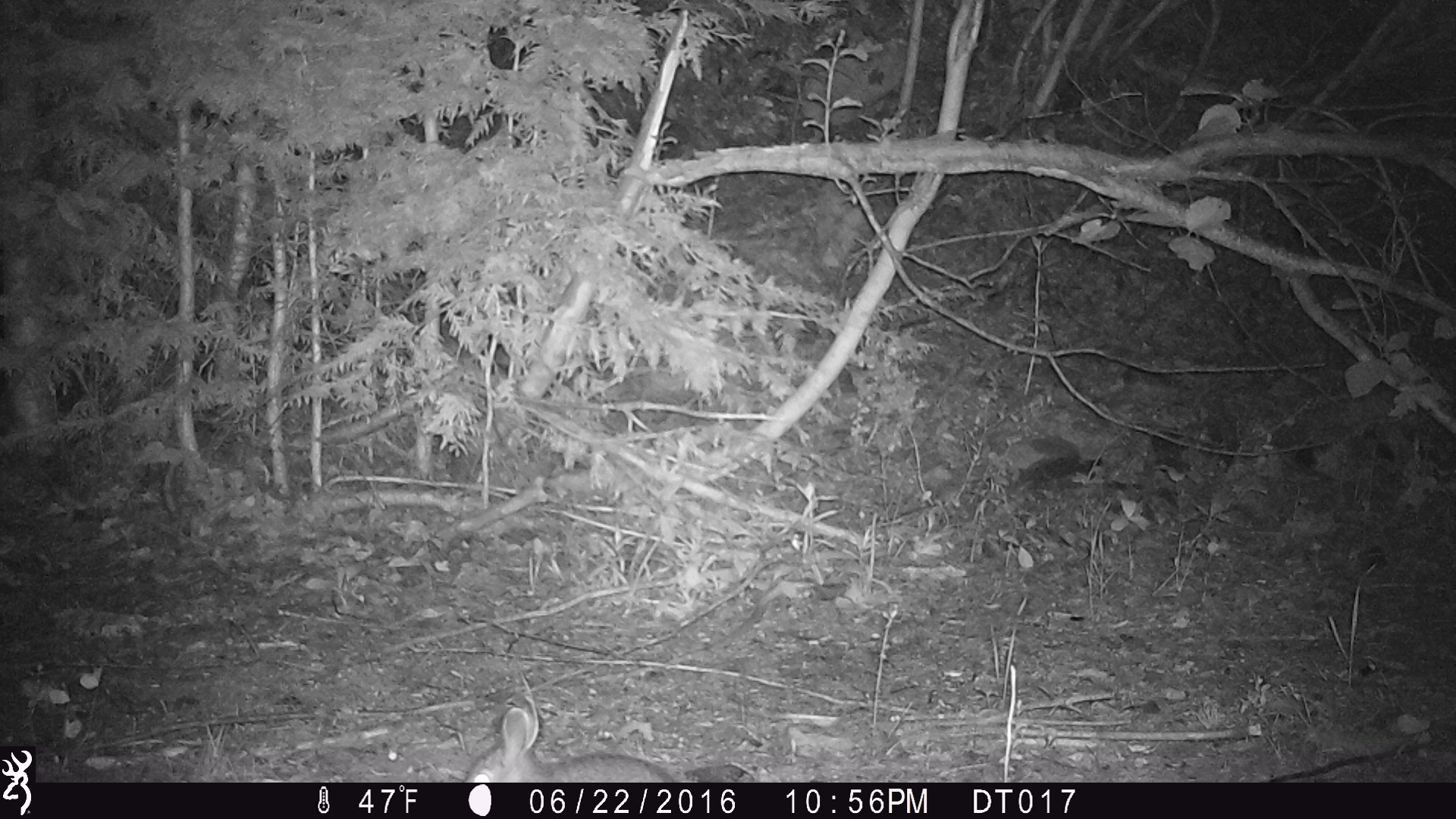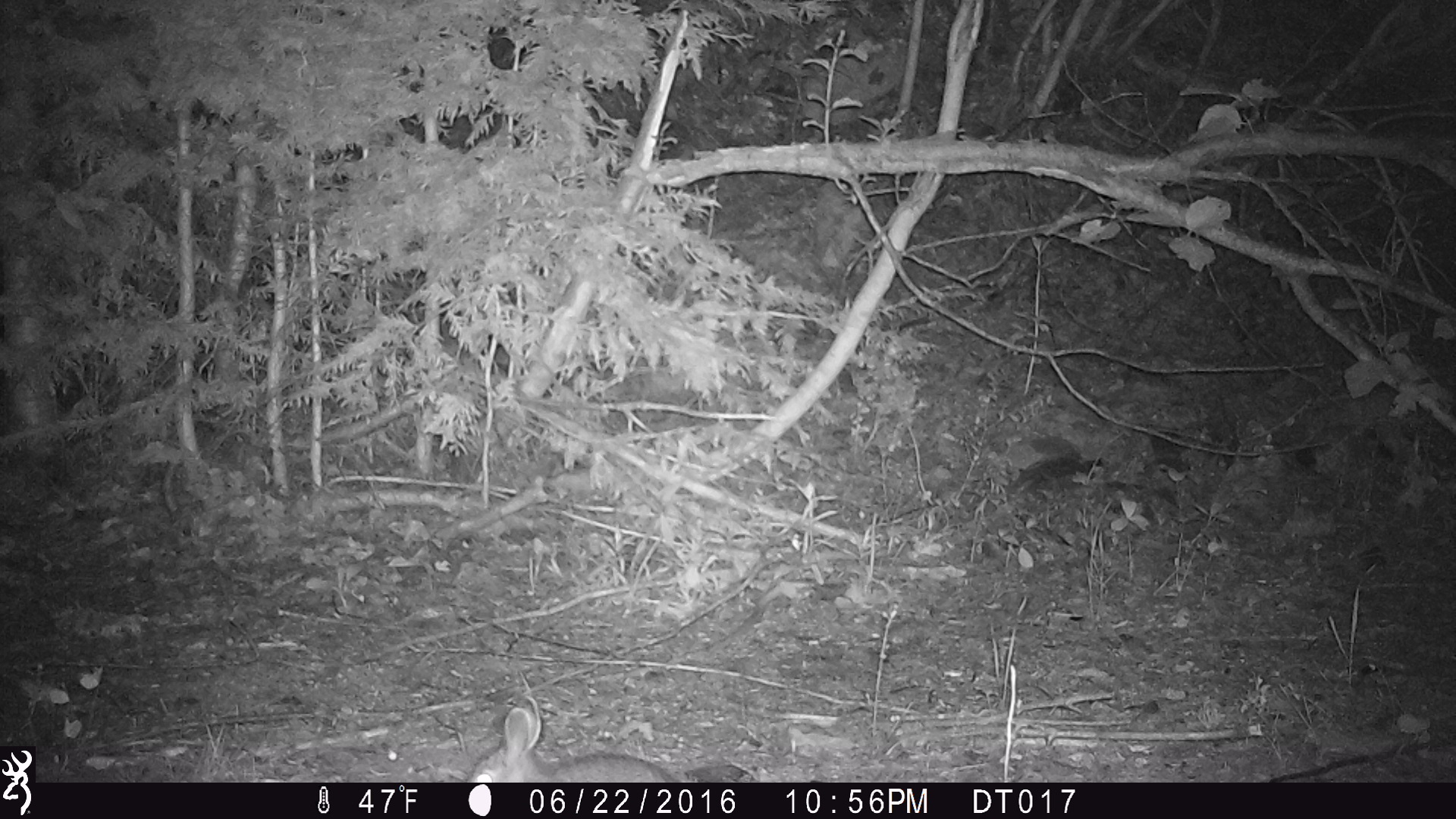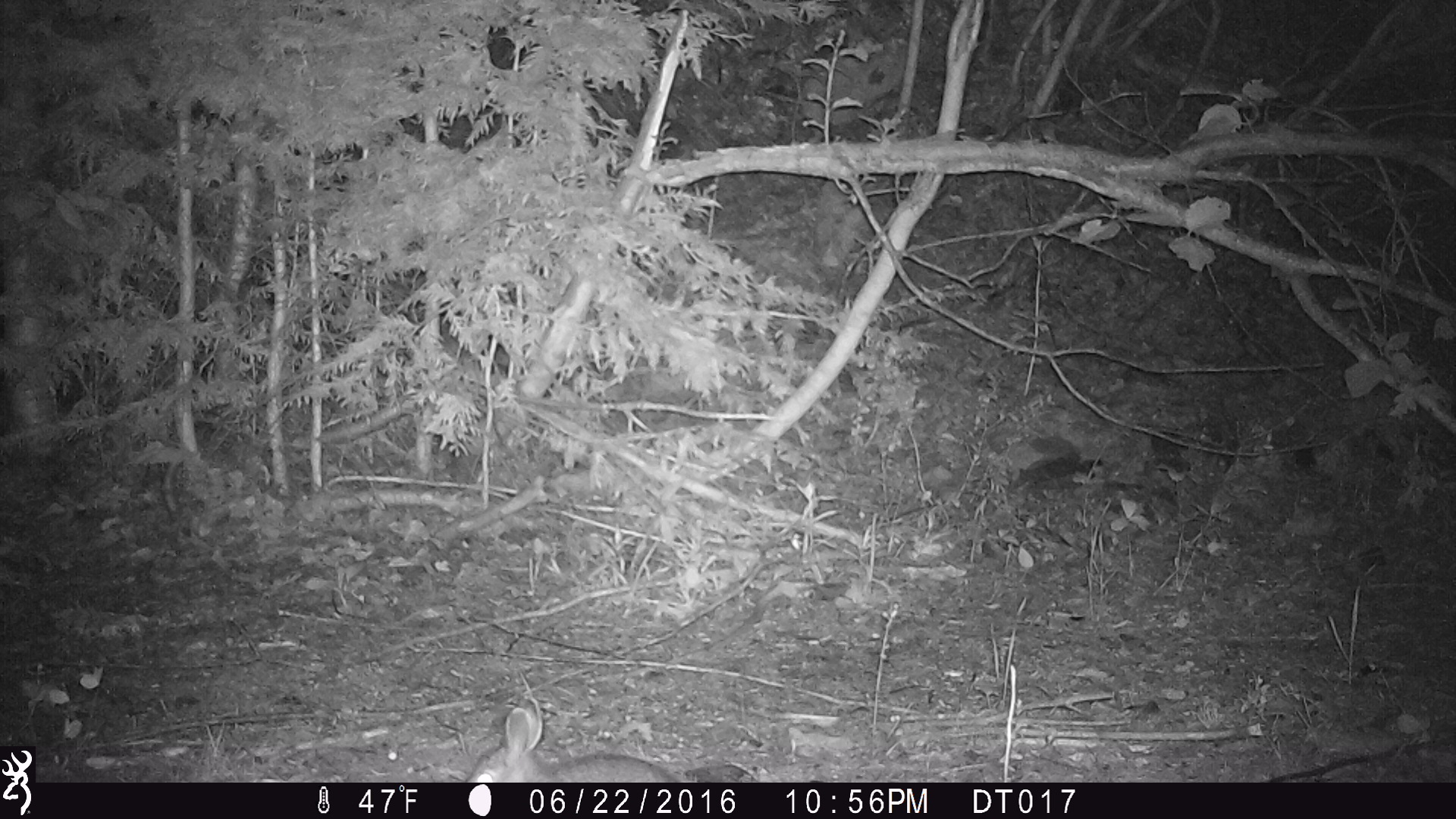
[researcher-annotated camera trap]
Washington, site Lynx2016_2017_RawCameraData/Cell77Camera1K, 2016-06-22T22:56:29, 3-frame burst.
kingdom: Animalia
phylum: Chordata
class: Mammalia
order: Lagomorpha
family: Leporidae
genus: Lepus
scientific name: Lepus americanus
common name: snowshoe hare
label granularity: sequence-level